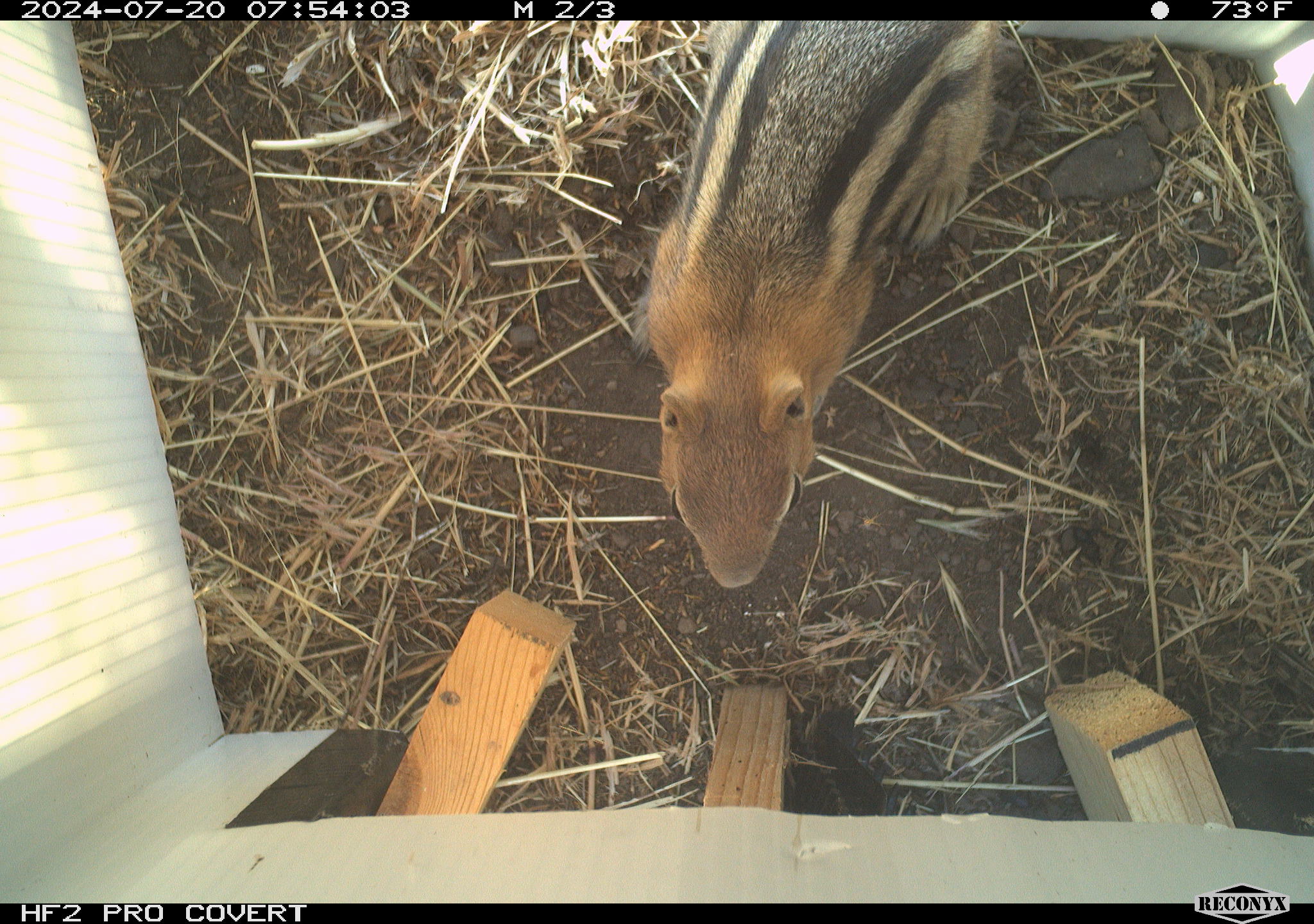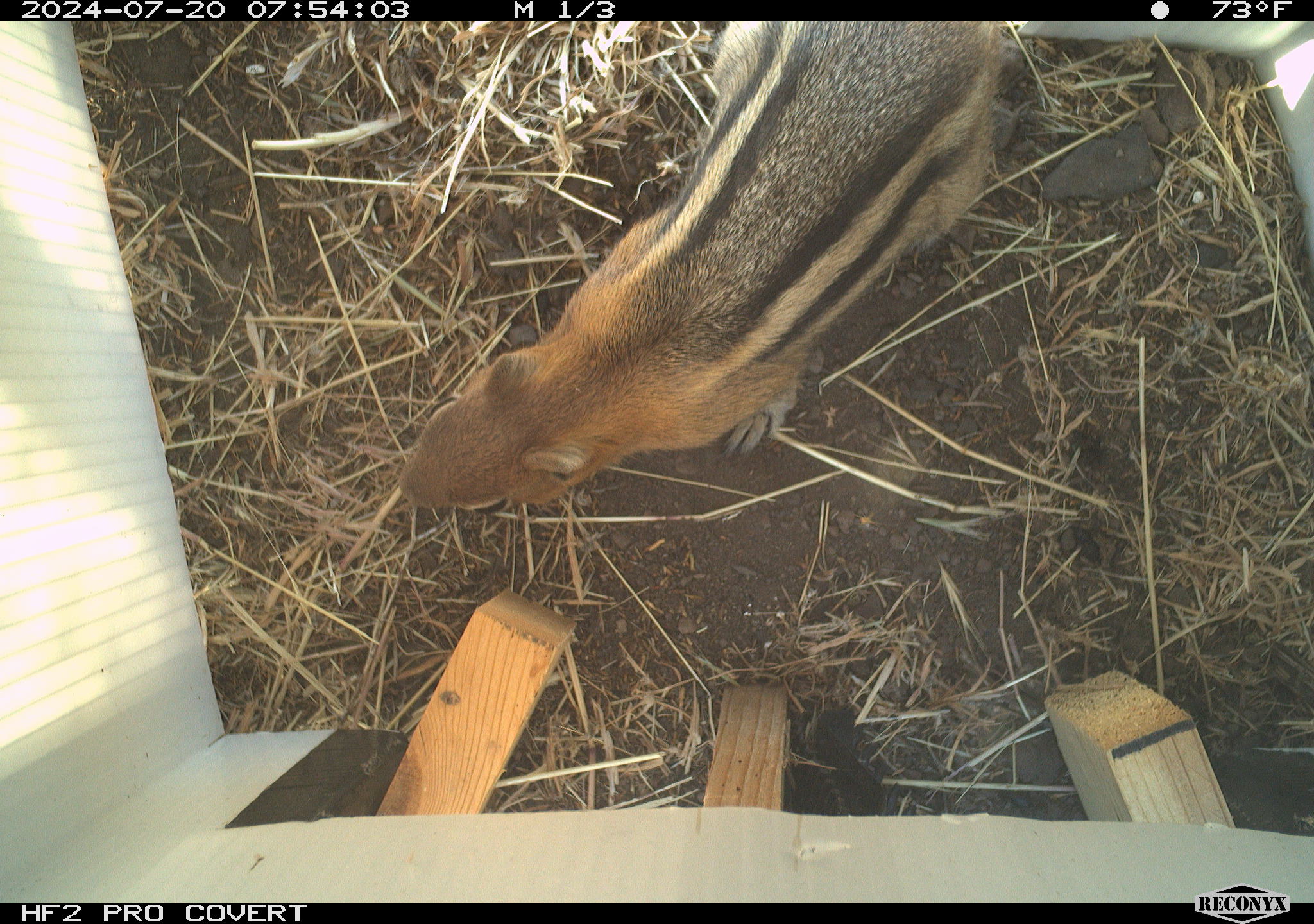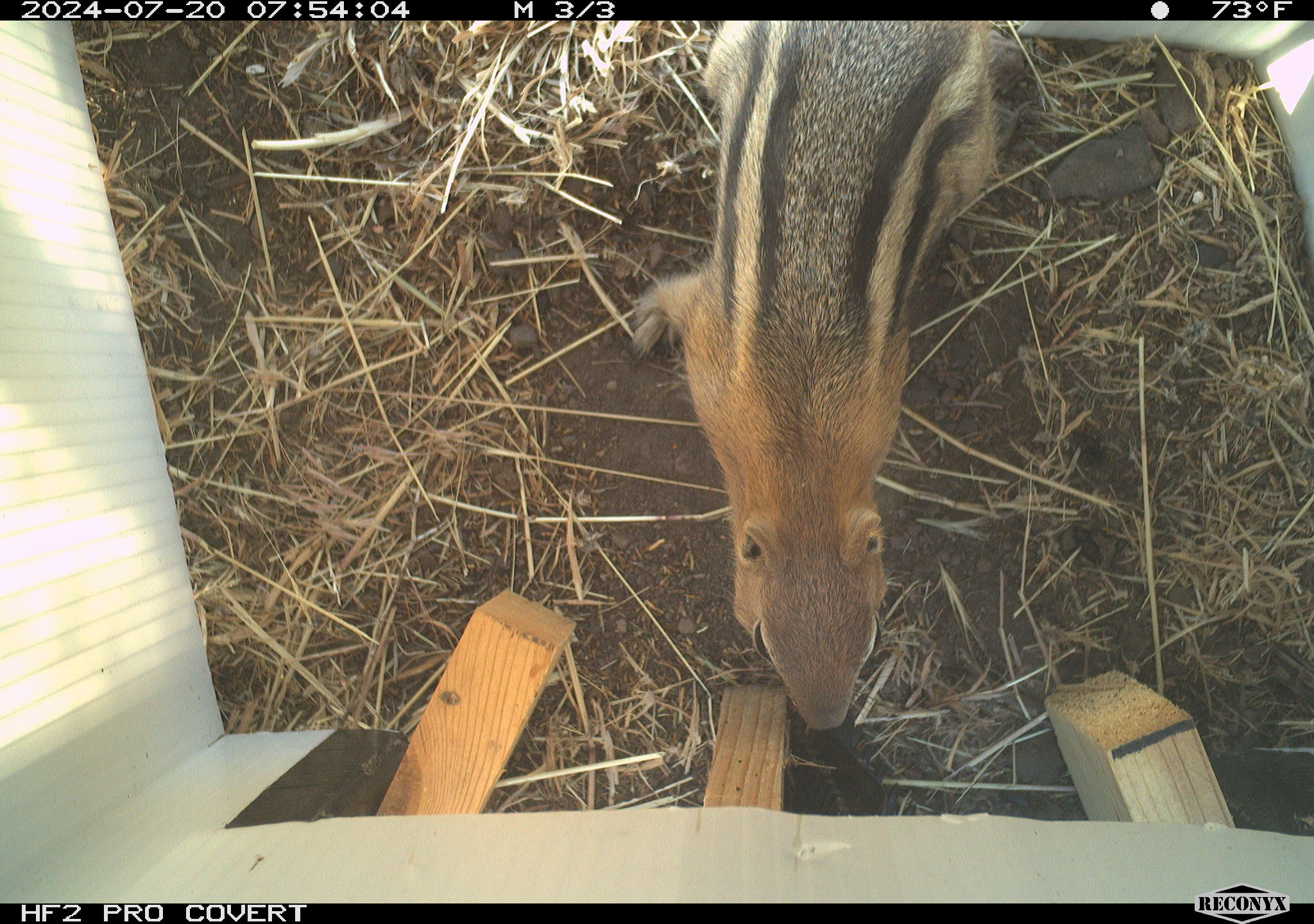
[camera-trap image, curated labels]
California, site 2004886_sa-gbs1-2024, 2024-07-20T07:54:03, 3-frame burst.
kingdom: Animalia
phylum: Chordata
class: Mammalia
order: Rodentia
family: Sciuridae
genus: Callospermophilus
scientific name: Callospermophilus lateralis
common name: golden mantled ground squirrel